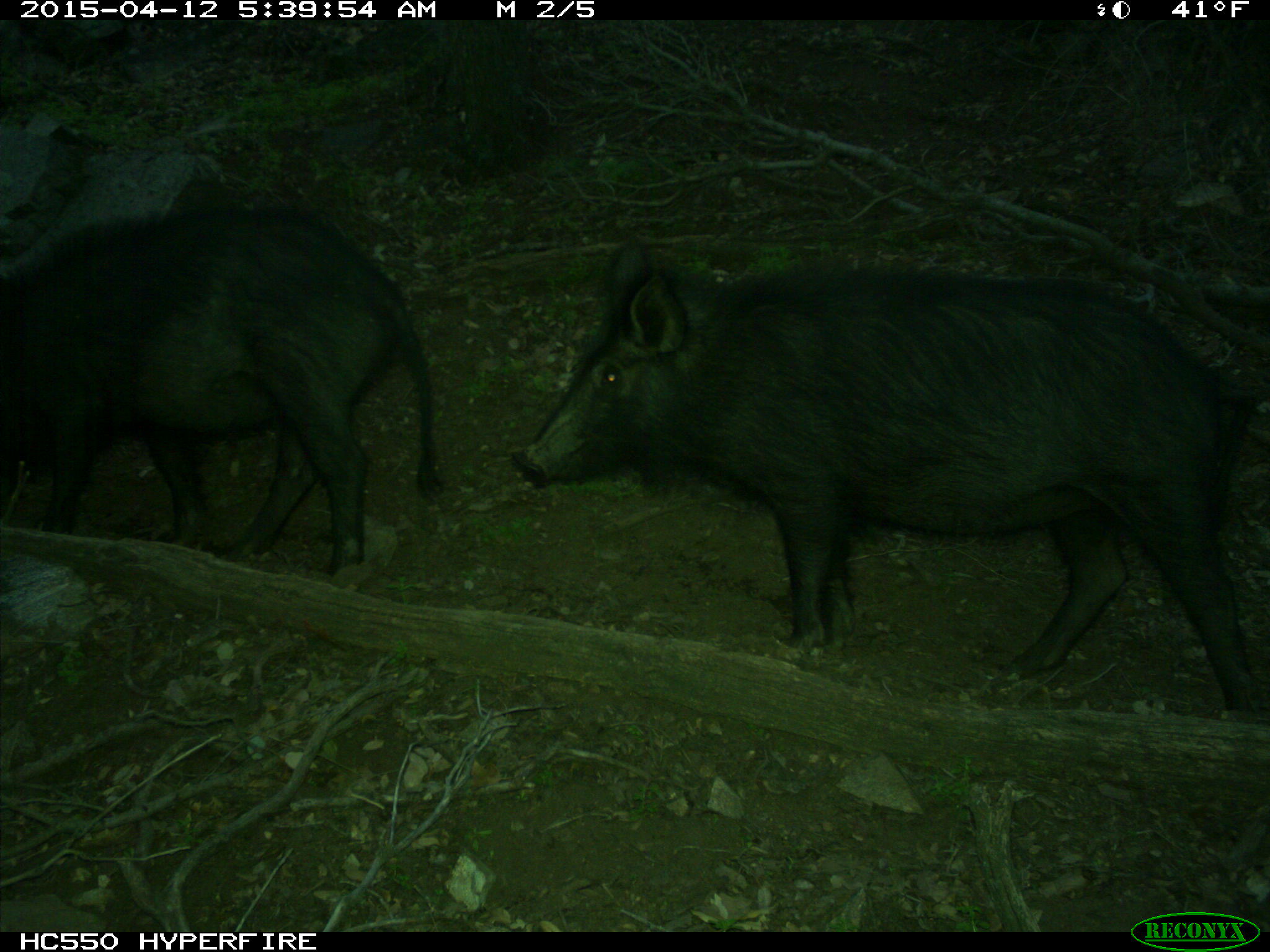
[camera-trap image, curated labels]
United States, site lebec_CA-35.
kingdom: Animalia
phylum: Chordata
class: Mammalia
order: Artiodactyla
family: Suidae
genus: Sus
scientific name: Sus scrofa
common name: wild boar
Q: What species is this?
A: Sus scrofa (wild boar).